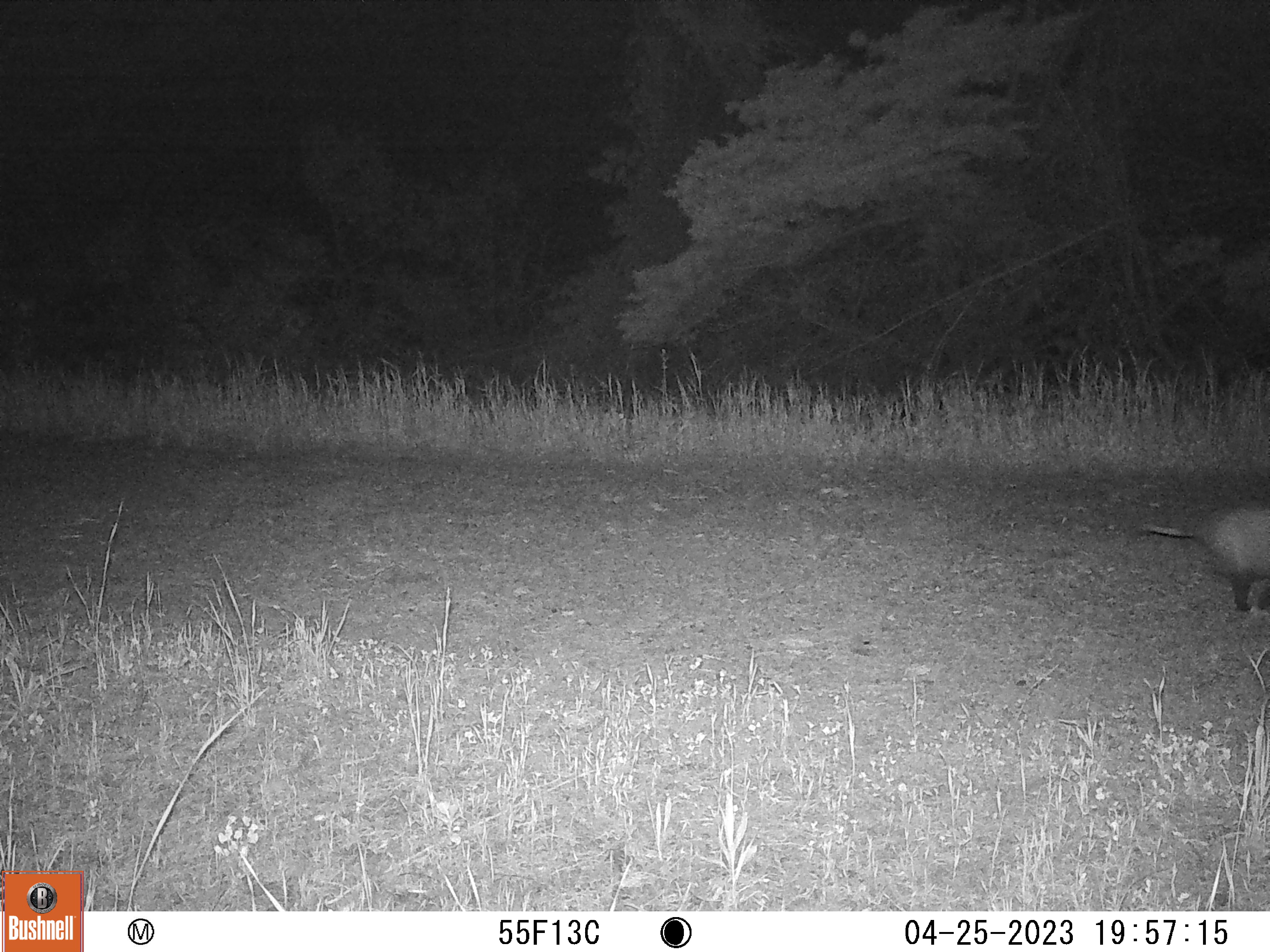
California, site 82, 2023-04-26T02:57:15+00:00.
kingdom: Animalia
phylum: Chordata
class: Mammalia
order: Didelphimorphia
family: Didelphidae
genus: Didelphis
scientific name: Didelphis virginiana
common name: virginia opossum